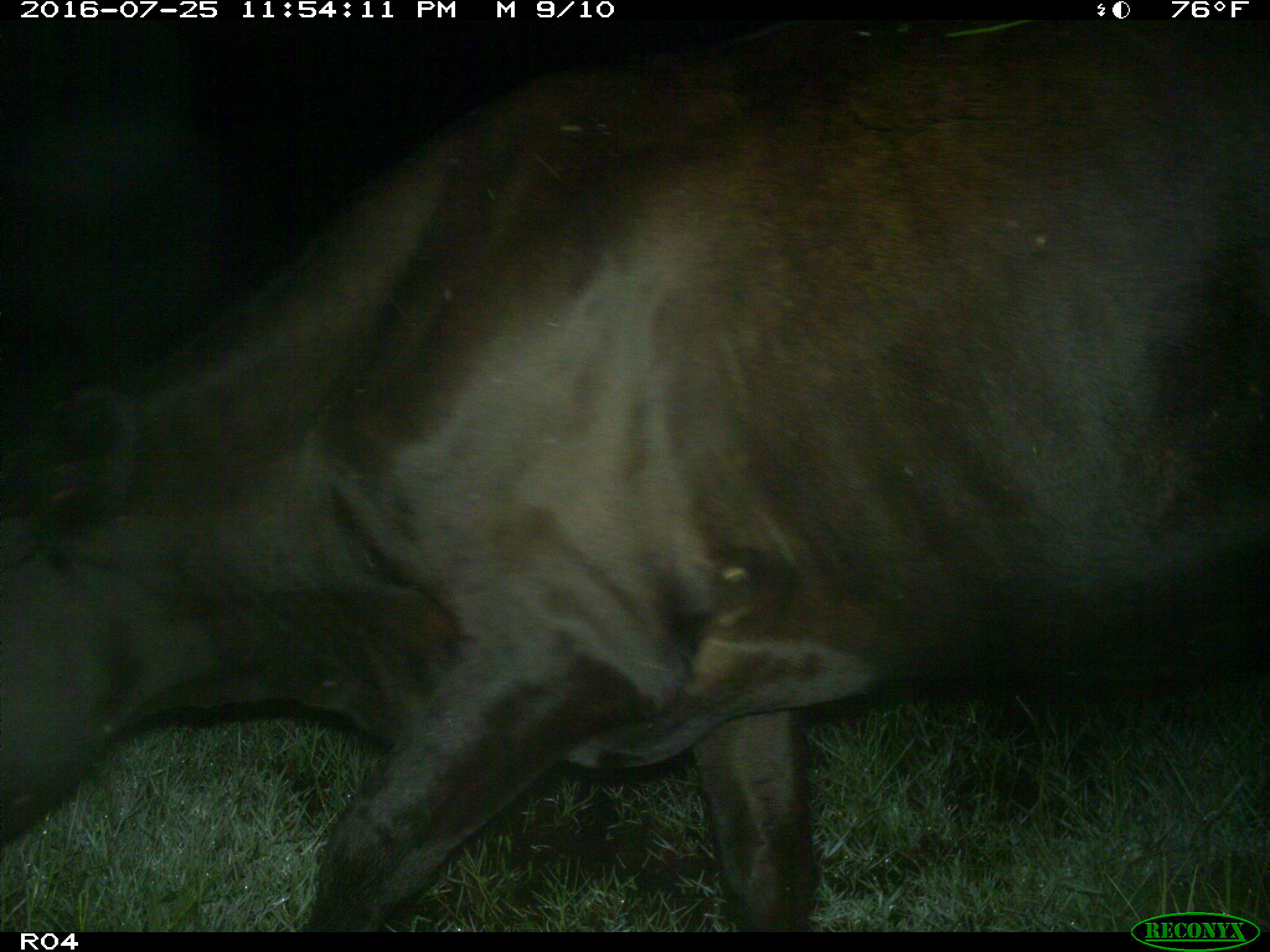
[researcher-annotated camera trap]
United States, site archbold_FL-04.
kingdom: Animalia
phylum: Chordata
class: Mammalia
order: Artiodactyla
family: Bovidae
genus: Bos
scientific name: Bos taurus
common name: domestic cow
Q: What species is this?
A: Bos taurus (domestic cow).